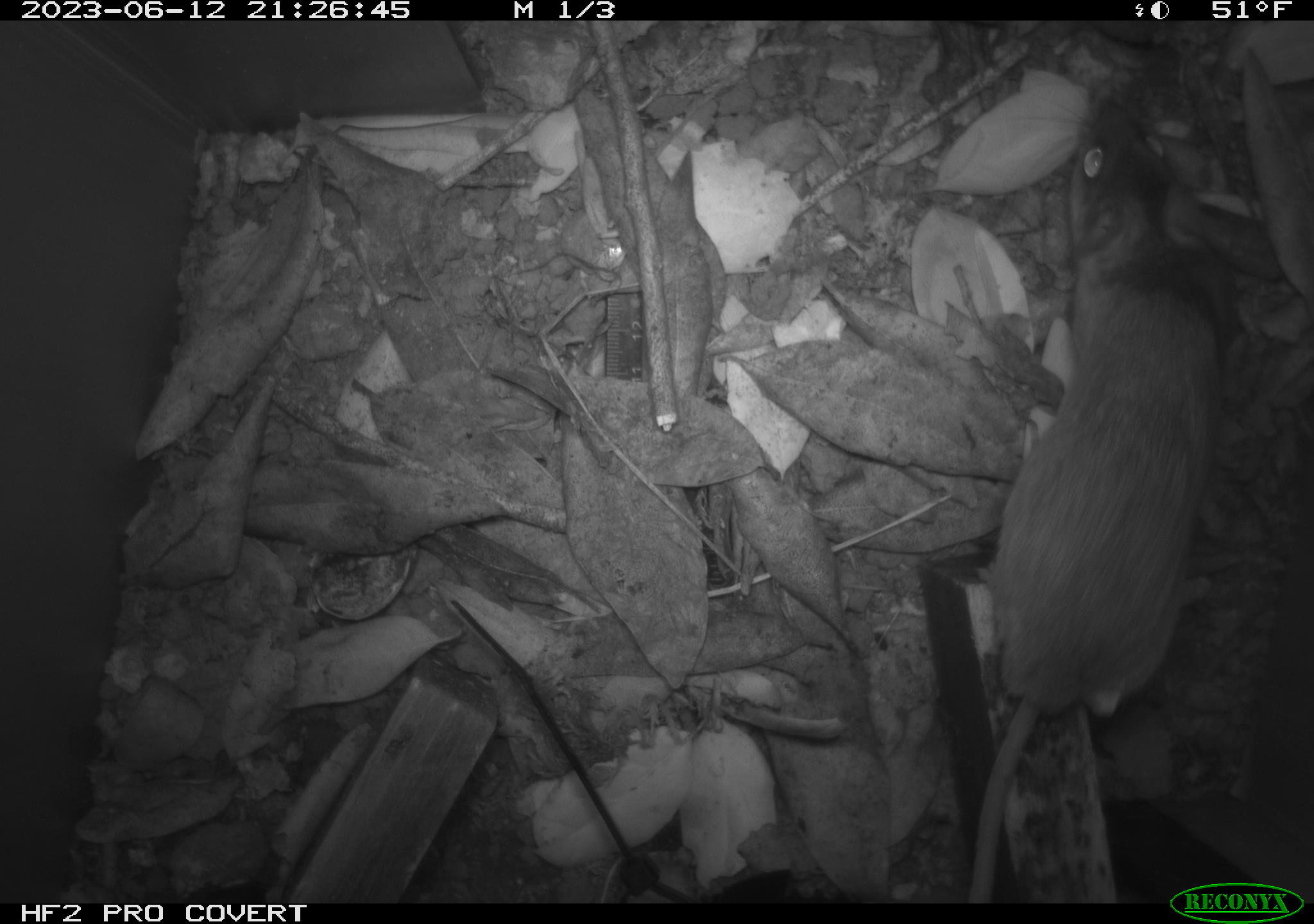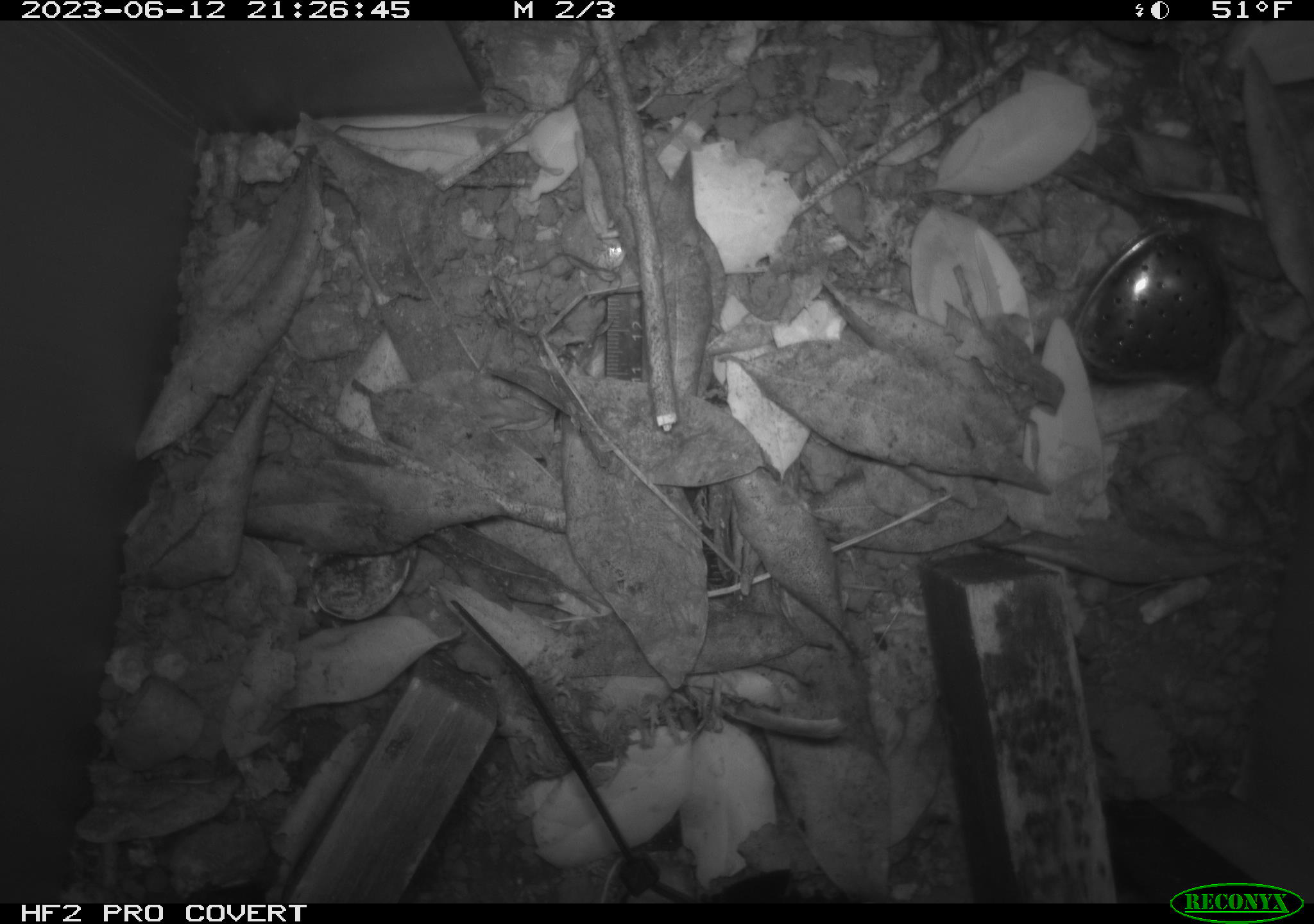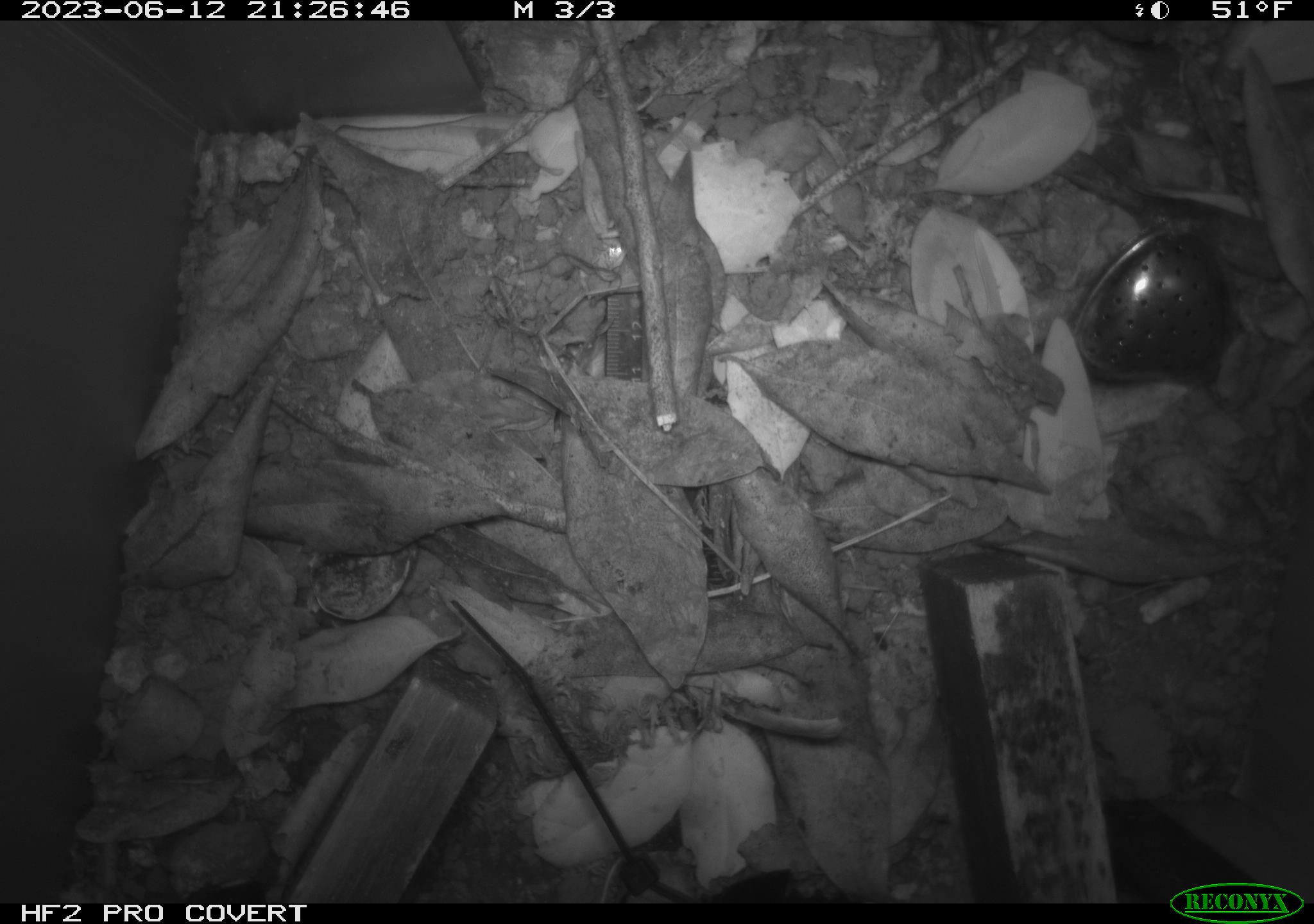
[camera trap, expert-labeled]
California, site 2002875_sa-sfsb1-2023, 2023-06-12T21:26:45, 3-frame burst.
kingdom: Animalia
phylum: Chordata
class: Mammalia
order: Rodentia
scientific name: Rodentia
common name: mouse species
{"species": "mouse species (Rodentia)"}